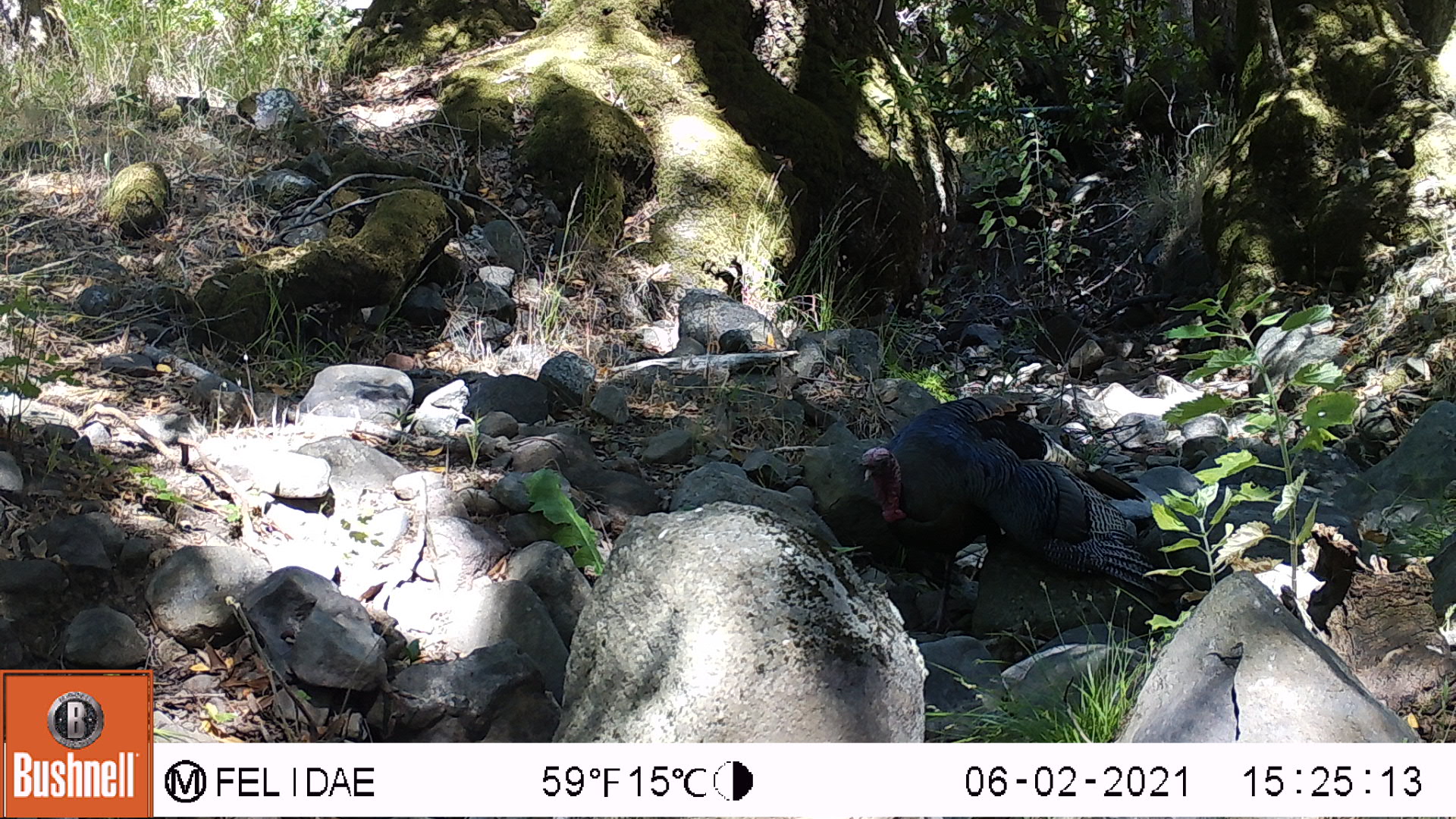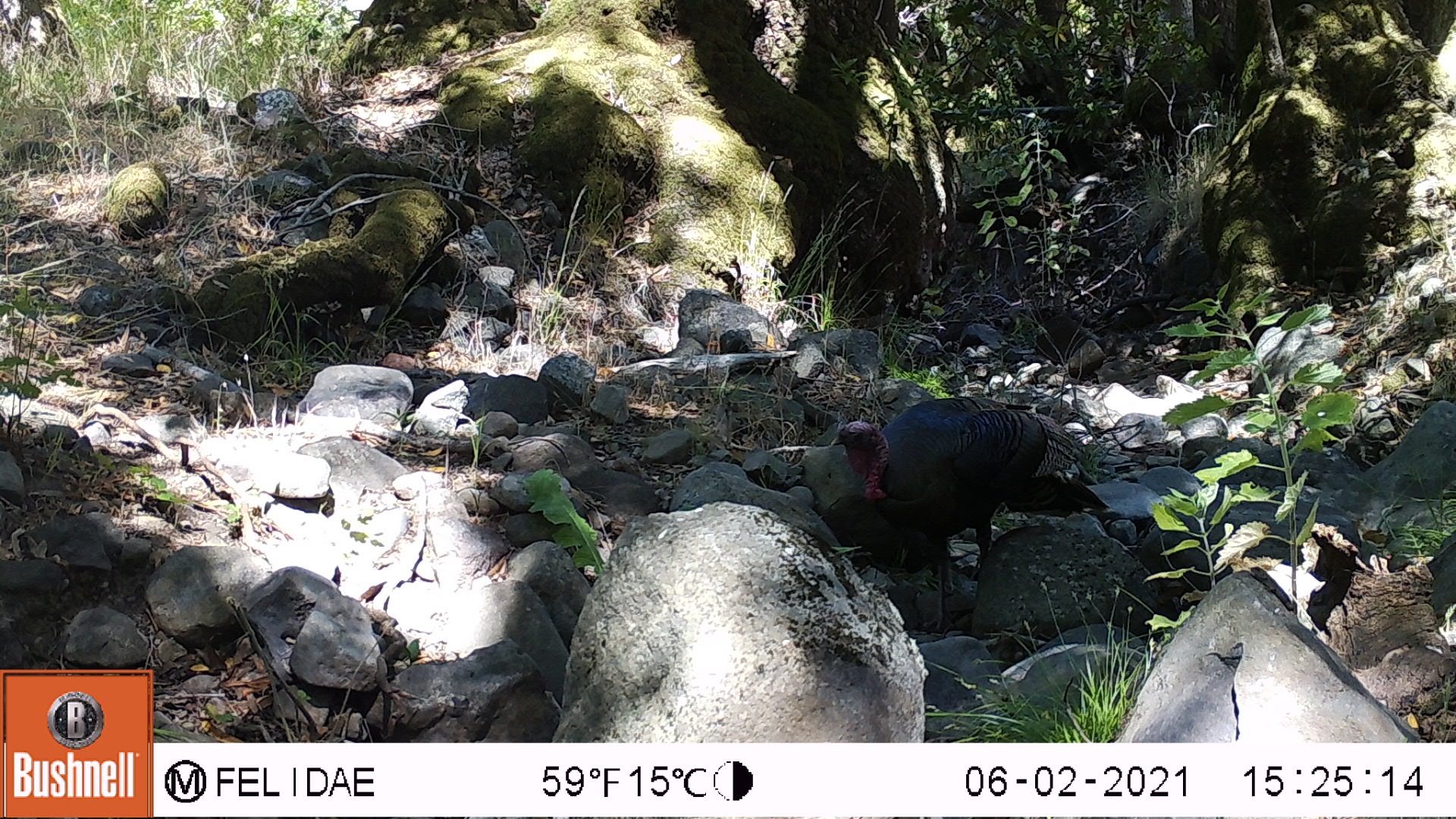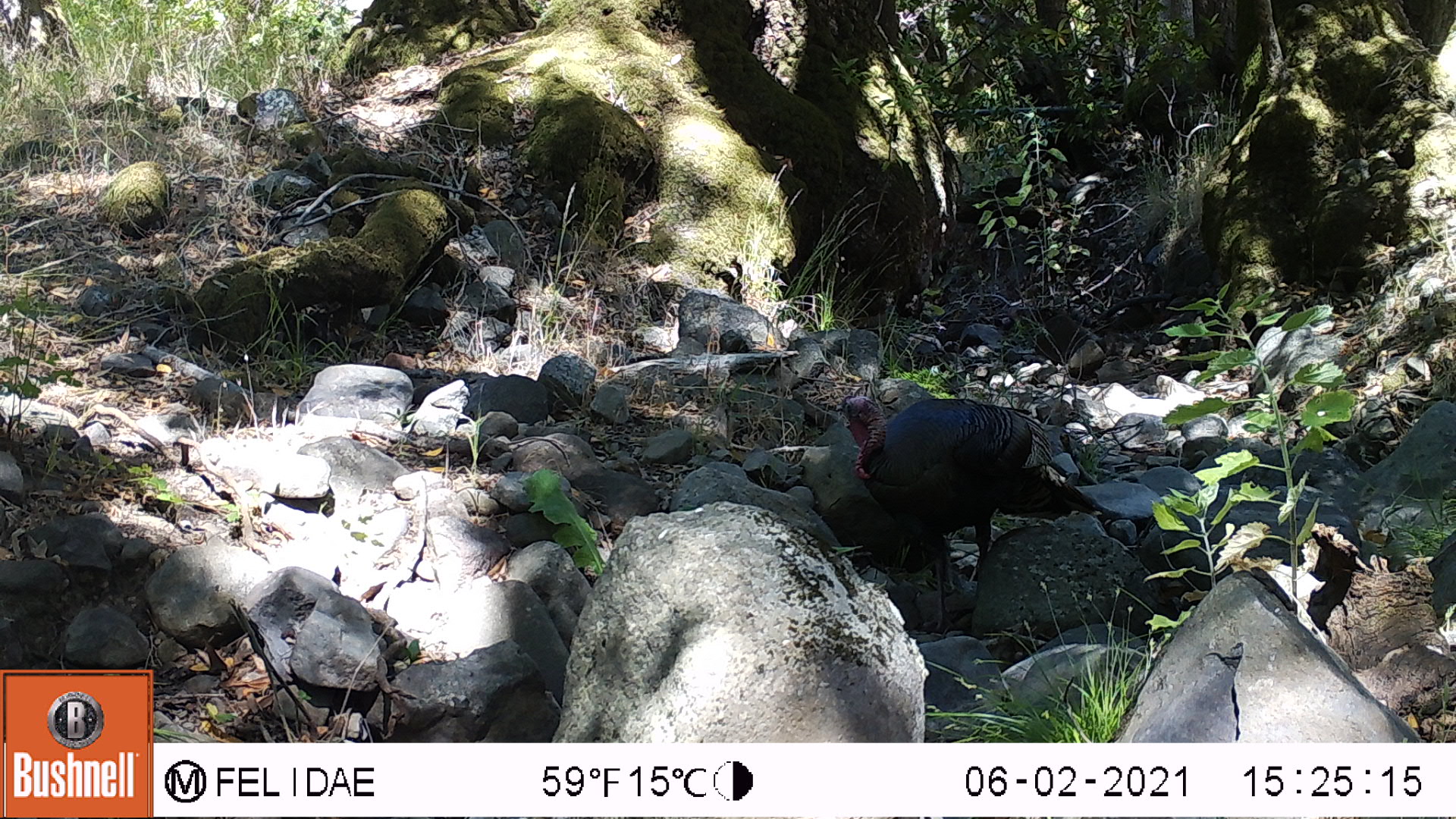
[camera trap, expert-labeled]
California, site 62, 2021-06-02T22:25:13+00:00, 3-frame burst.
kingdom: Animalia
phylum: Chordata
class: Aves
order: Galliformes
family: Phasianidae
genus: Meleagris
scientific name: Meleagris gallopavo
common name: turkey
Turkey (Meleagris gallopavo).